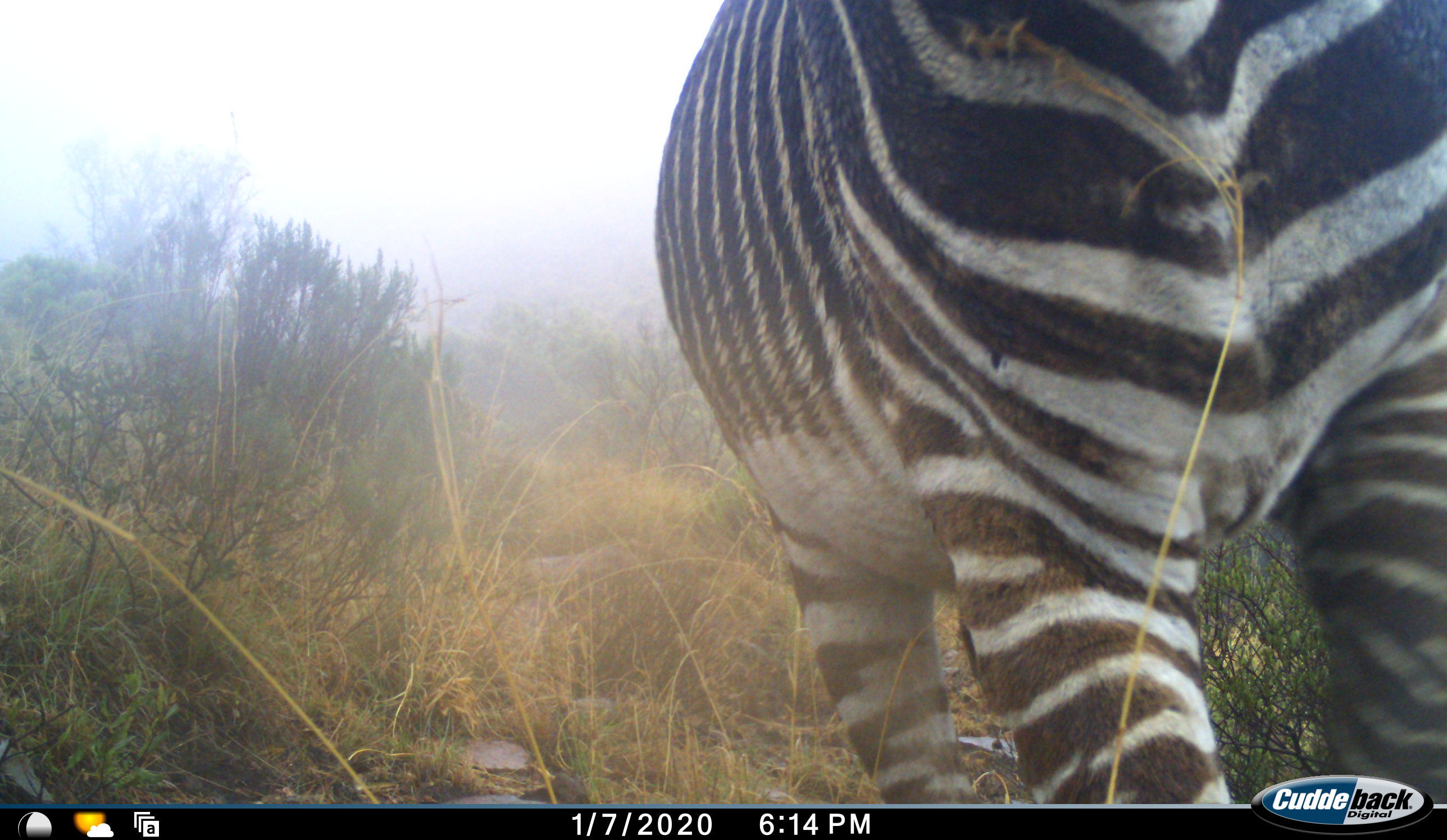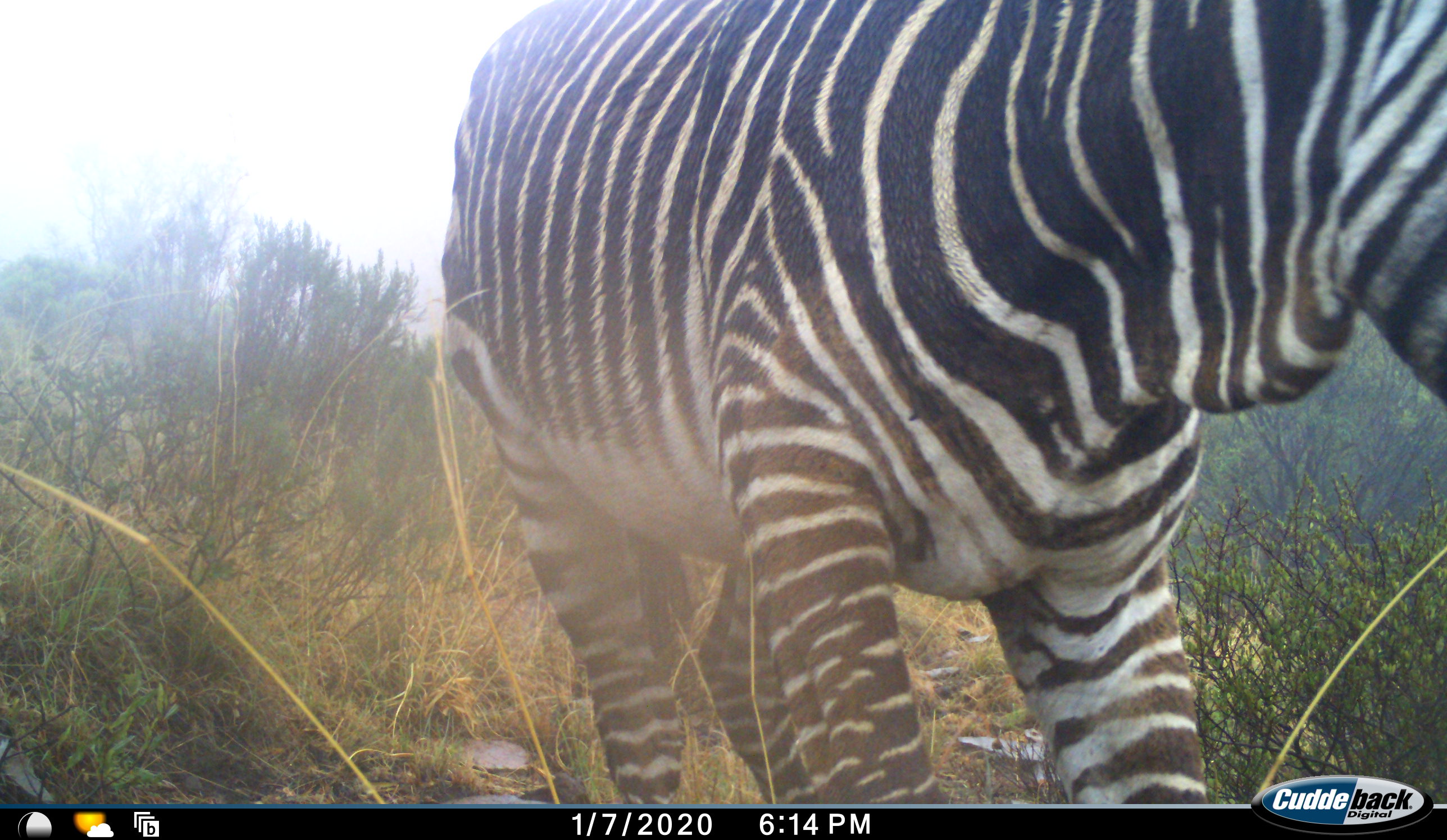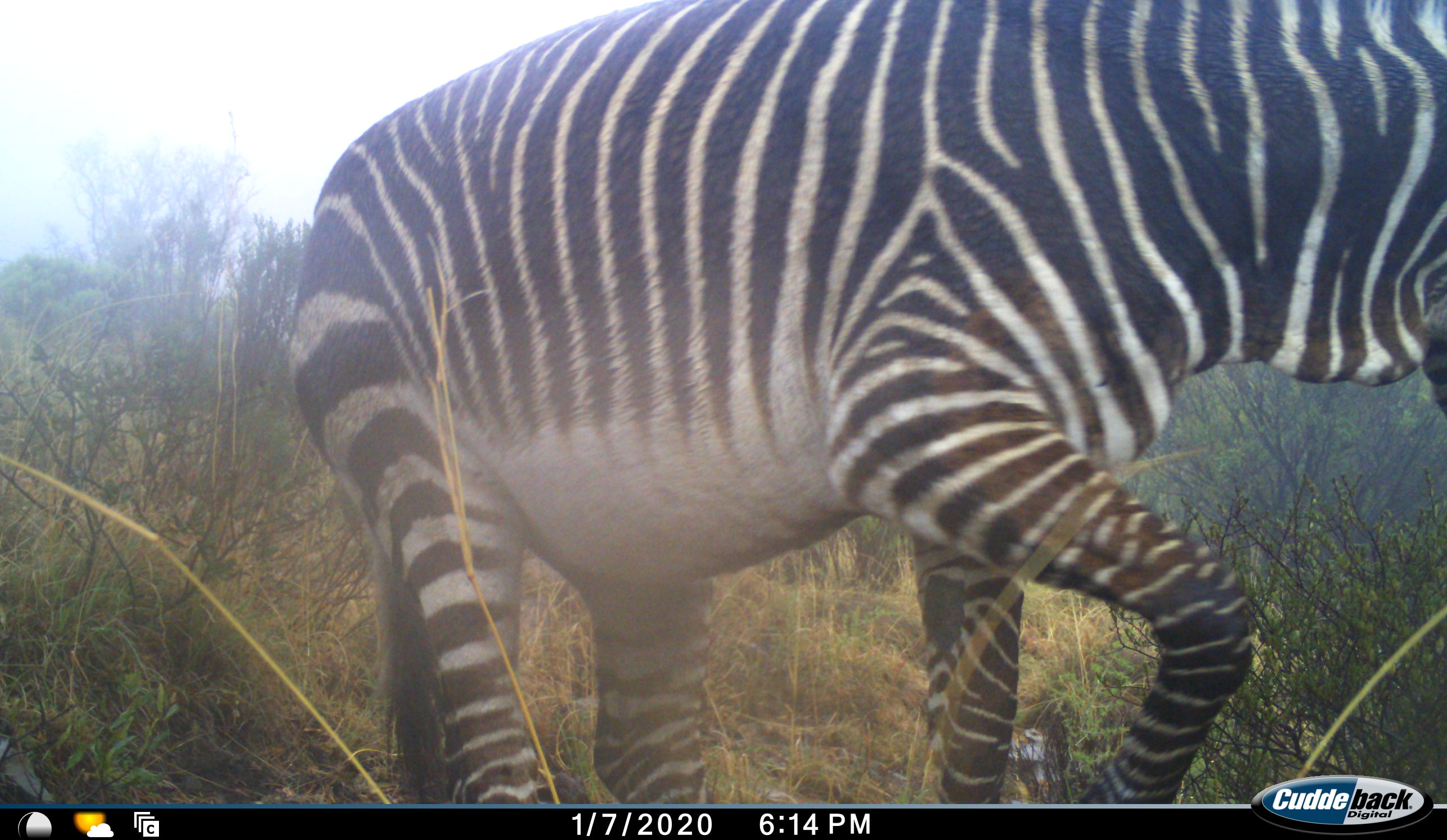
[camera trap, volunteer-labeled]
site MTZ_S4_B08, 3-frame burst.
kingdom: Animalia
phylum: Chordata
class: Mammalia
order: Perissodactyla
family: Equidae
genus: Equus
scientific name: Equus zebra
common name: mountain zebra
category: zebramountain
Zebramountain (mountain zebra) (Equus zebra), count 1. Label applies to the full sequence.